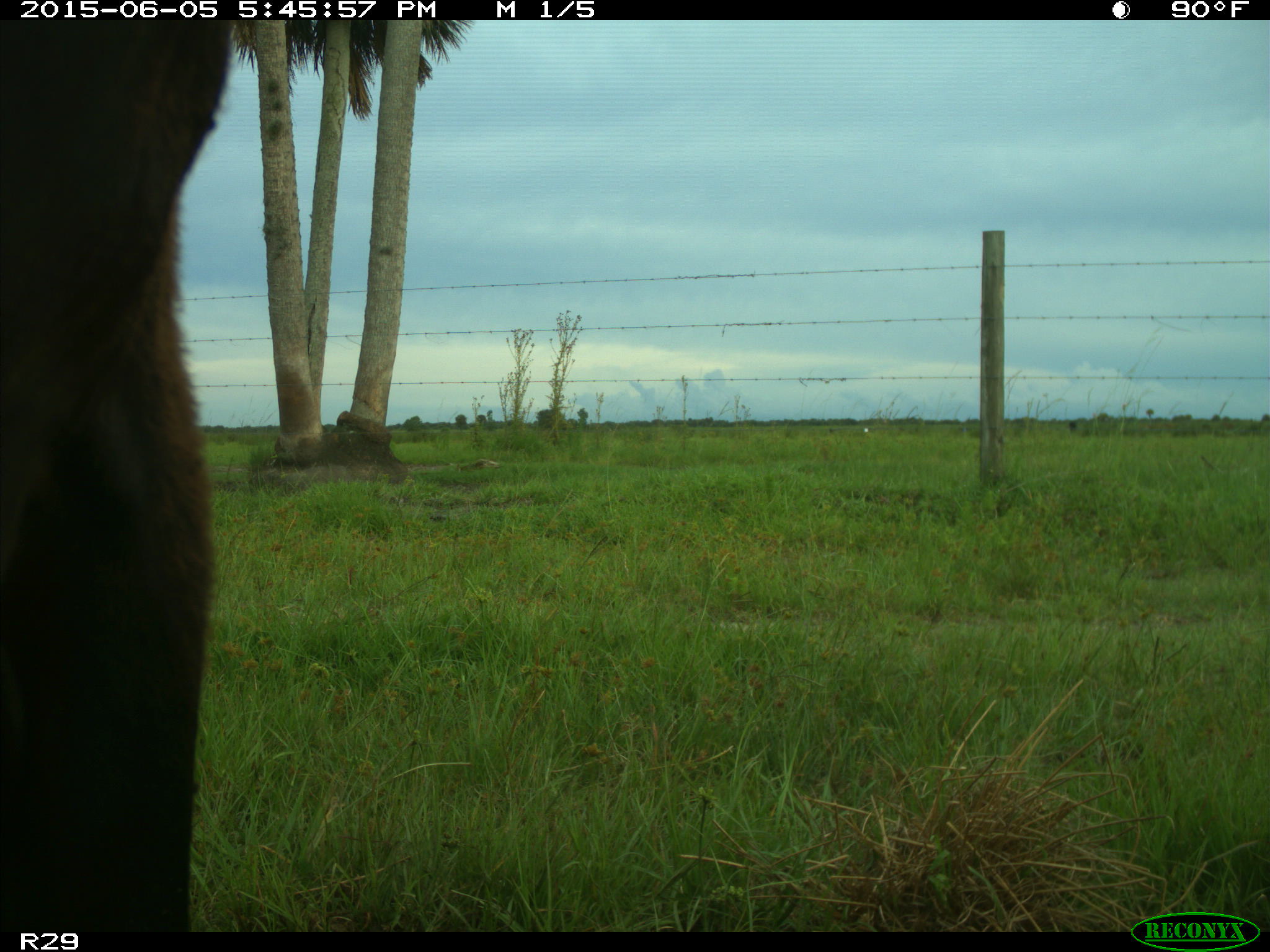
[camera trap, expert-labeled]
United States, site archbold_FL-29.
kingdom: Animalia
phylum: Chordata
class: Mammalia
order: Artiodactyla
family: Bovidae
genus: Bos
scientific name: Bos taurus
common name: domestic cow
Bos taurus (domestic cow).